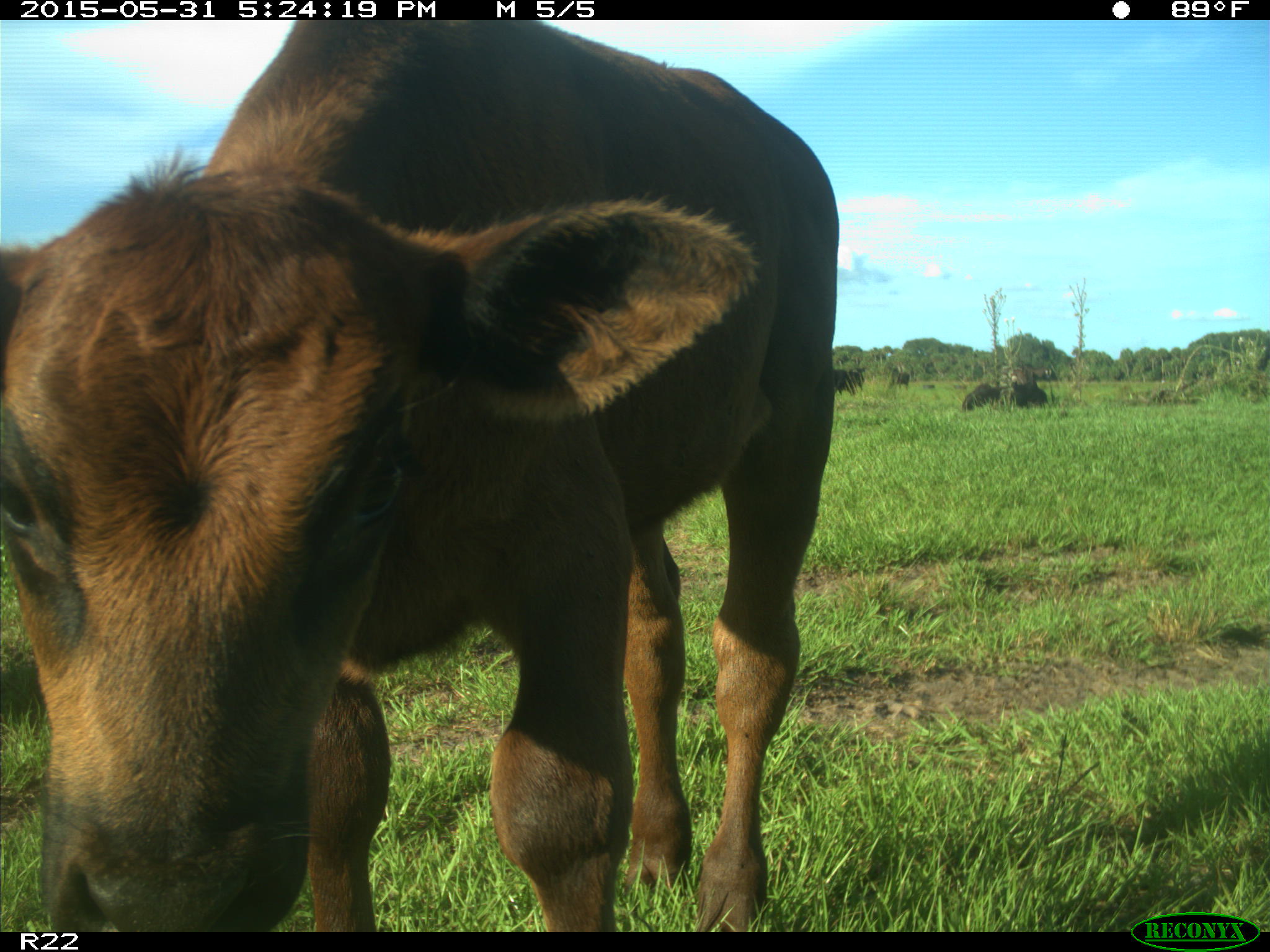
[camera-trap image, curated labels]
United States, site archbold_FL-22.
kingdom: Animalia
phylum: Chordata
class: Mammalia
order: Artiodactyla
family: Bovidae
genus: Bos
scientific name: Bos taurus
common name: domestic cow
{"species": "Bos taurus (domestic cow)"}